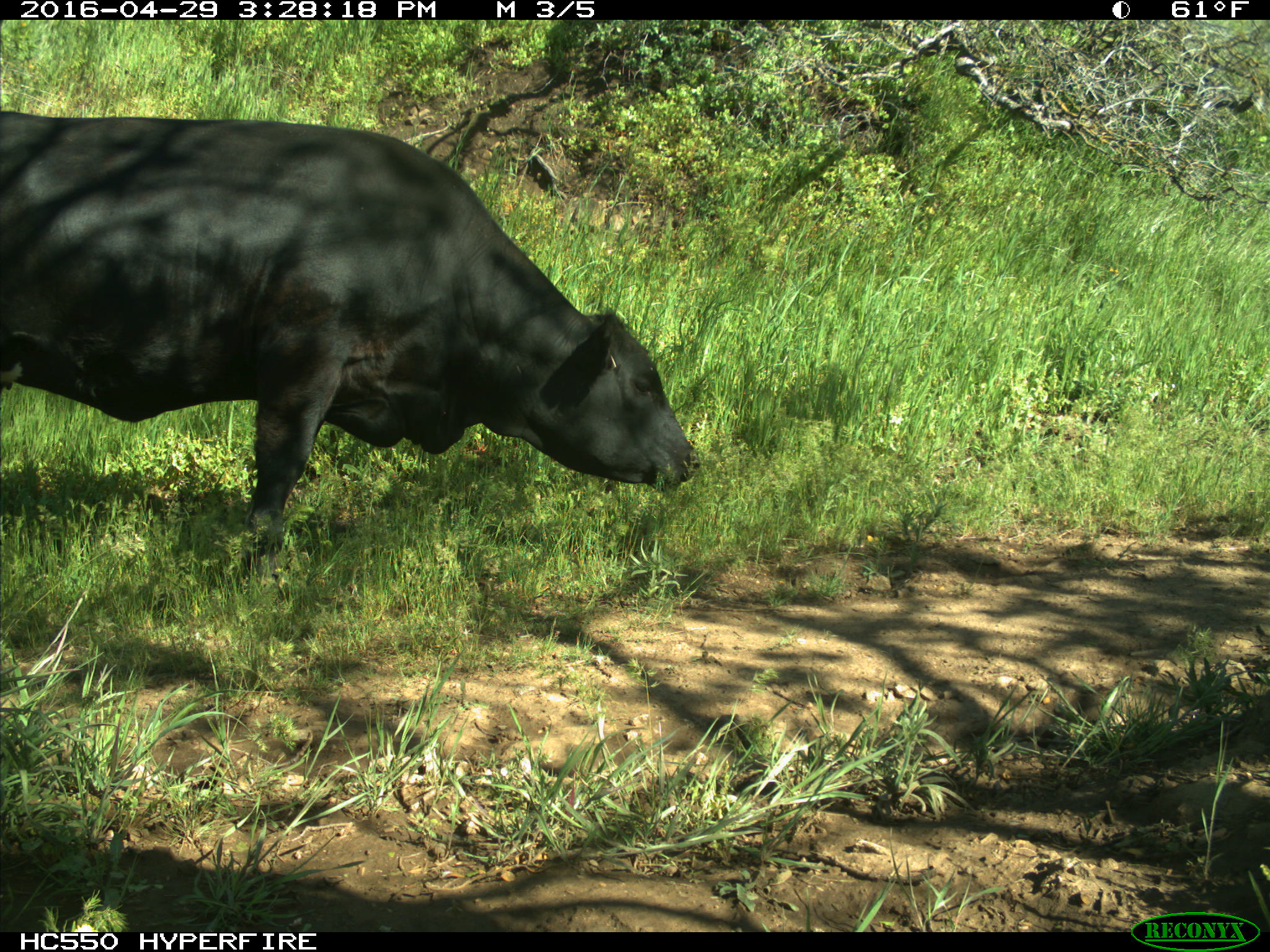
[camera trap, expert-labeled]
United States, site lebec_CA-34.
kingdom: Animalia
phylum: Chordata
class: Mammalia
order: Artiodactyla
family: Bovidae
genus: Bos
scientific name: Bos taurus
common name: domestic cow